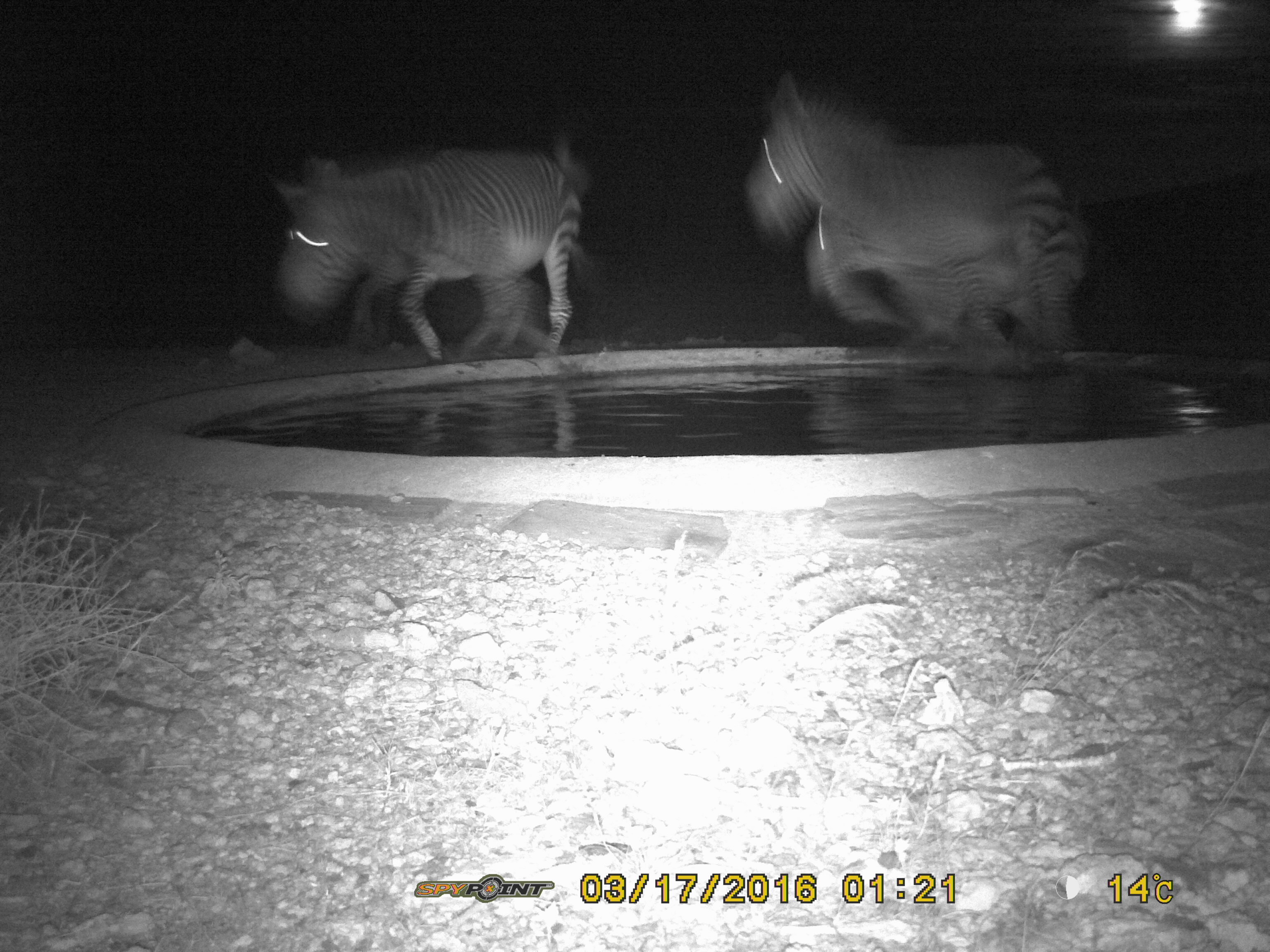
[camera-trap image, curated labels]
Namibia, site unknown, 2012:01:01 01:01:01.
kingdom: Animalia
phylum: Chordata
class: Mammalia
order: Perissodactyla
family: Equidae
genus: Equus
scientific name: Equus zebra hartmannae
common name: hartmann's mountain zebra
Equus zebra hartmannae (hartmann's mountain zebra).